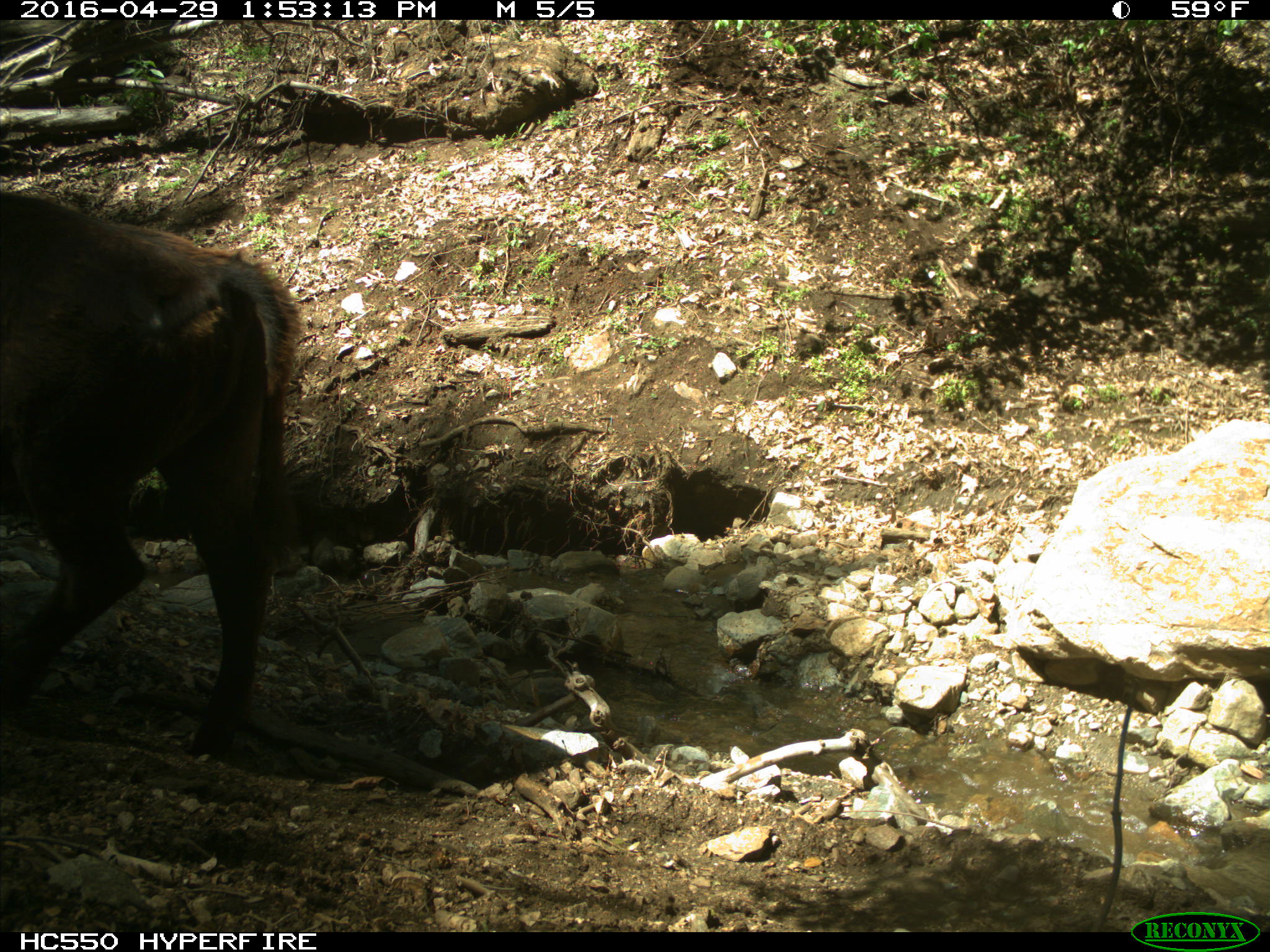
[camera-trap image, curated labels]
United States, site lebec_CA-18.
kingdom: Animalia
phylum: Chordata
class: Mammalia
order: Artiodactyla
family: Bovidae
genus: Bos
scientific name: Bos taurus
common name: domestic cow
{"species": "Bos taurus (domestic cow)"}